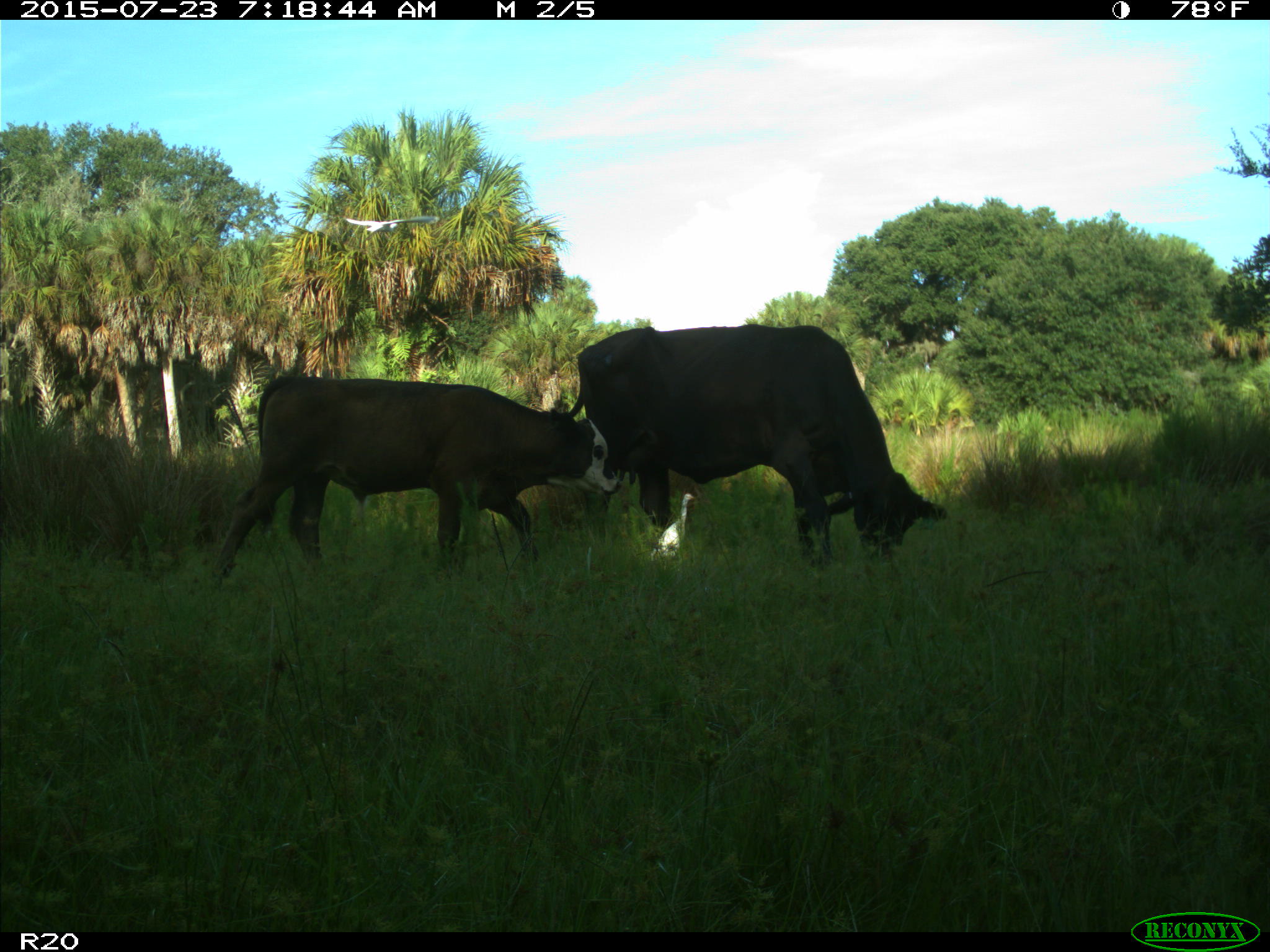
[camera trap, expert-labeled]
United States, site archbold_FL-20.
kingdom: Animalia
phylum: Chordata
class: Mammalia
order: Artiodactyla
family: Bovidae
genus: Bos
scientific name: Bos taurus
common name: domestic cow